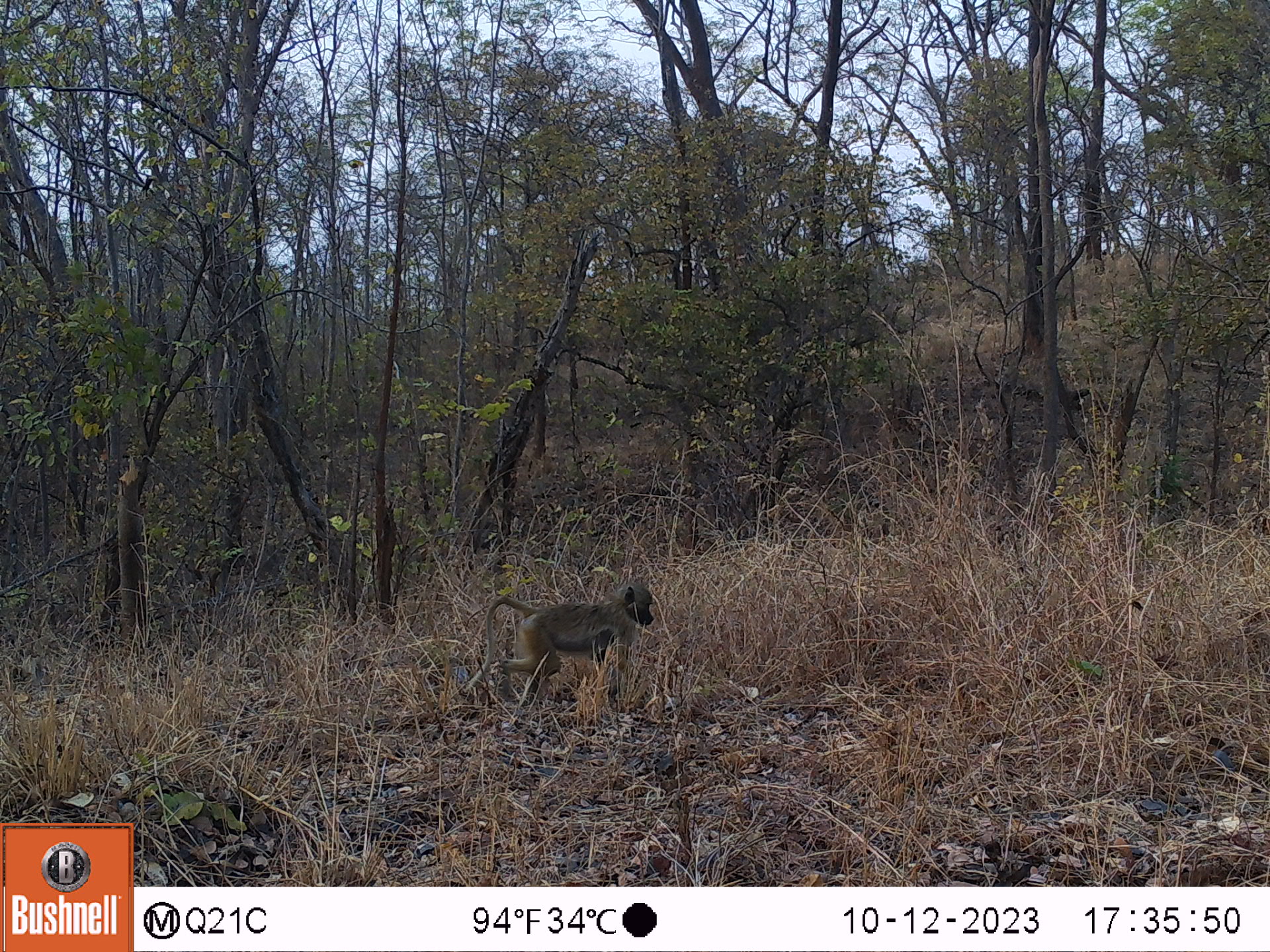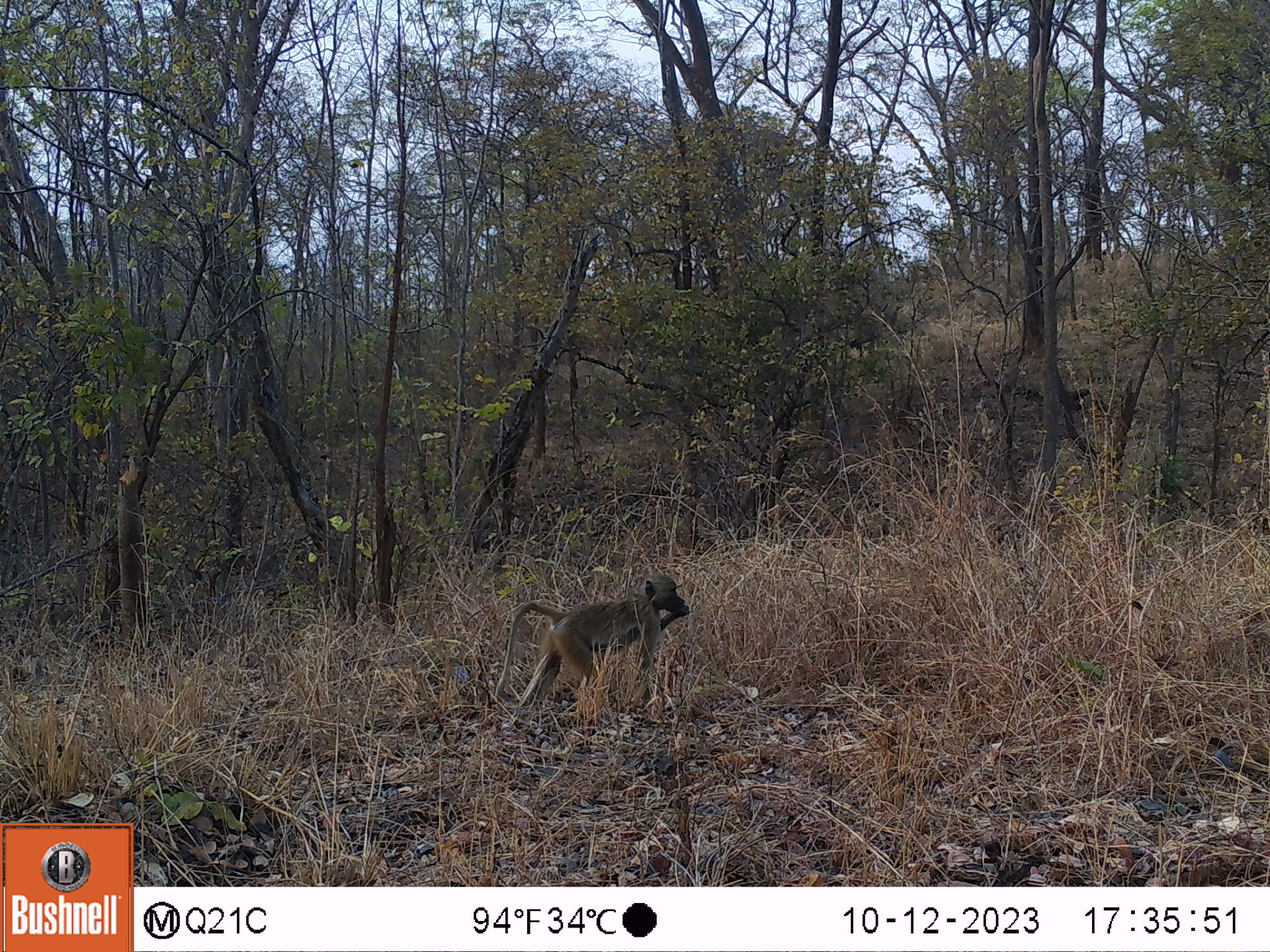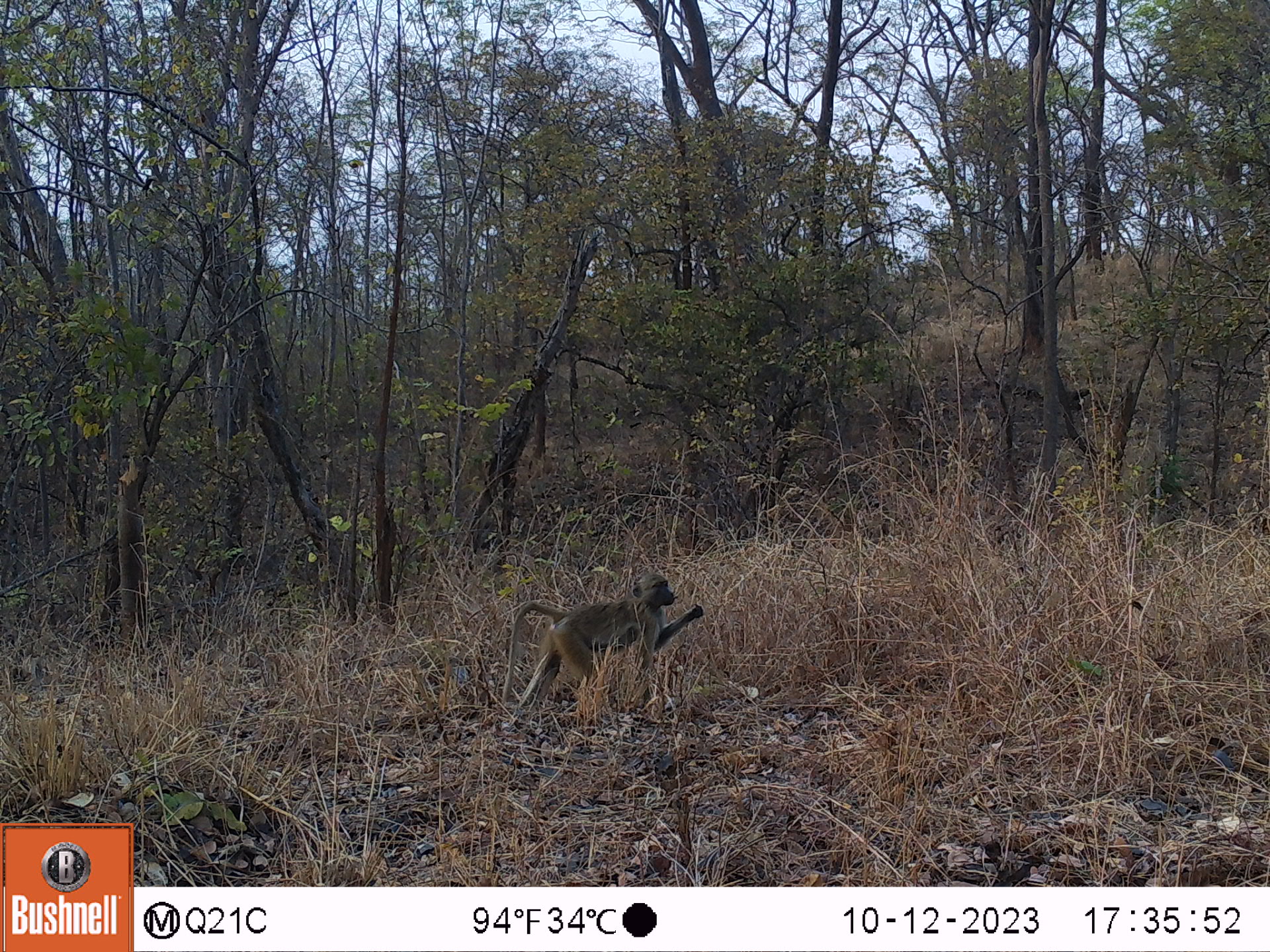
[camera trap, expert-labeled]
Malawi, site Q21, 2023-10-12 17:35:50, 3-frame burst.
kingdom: Animalia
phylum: Chordata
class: Mammalia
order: Primates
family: Cercopithecidae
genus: Papio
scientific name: Papio cynocephalus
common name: yellow baboon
Yellow baboon (Papio cynocephalus), count 1.